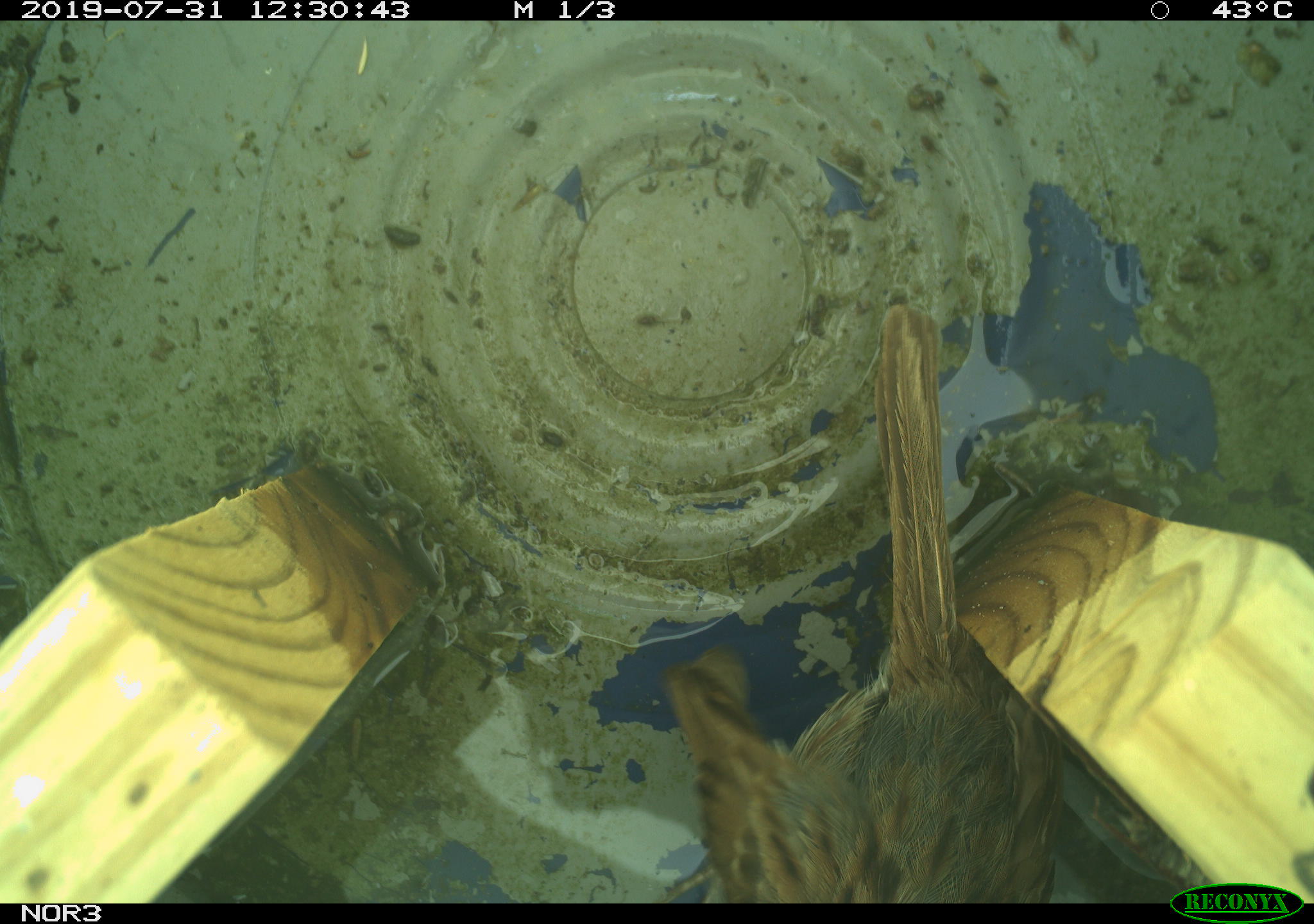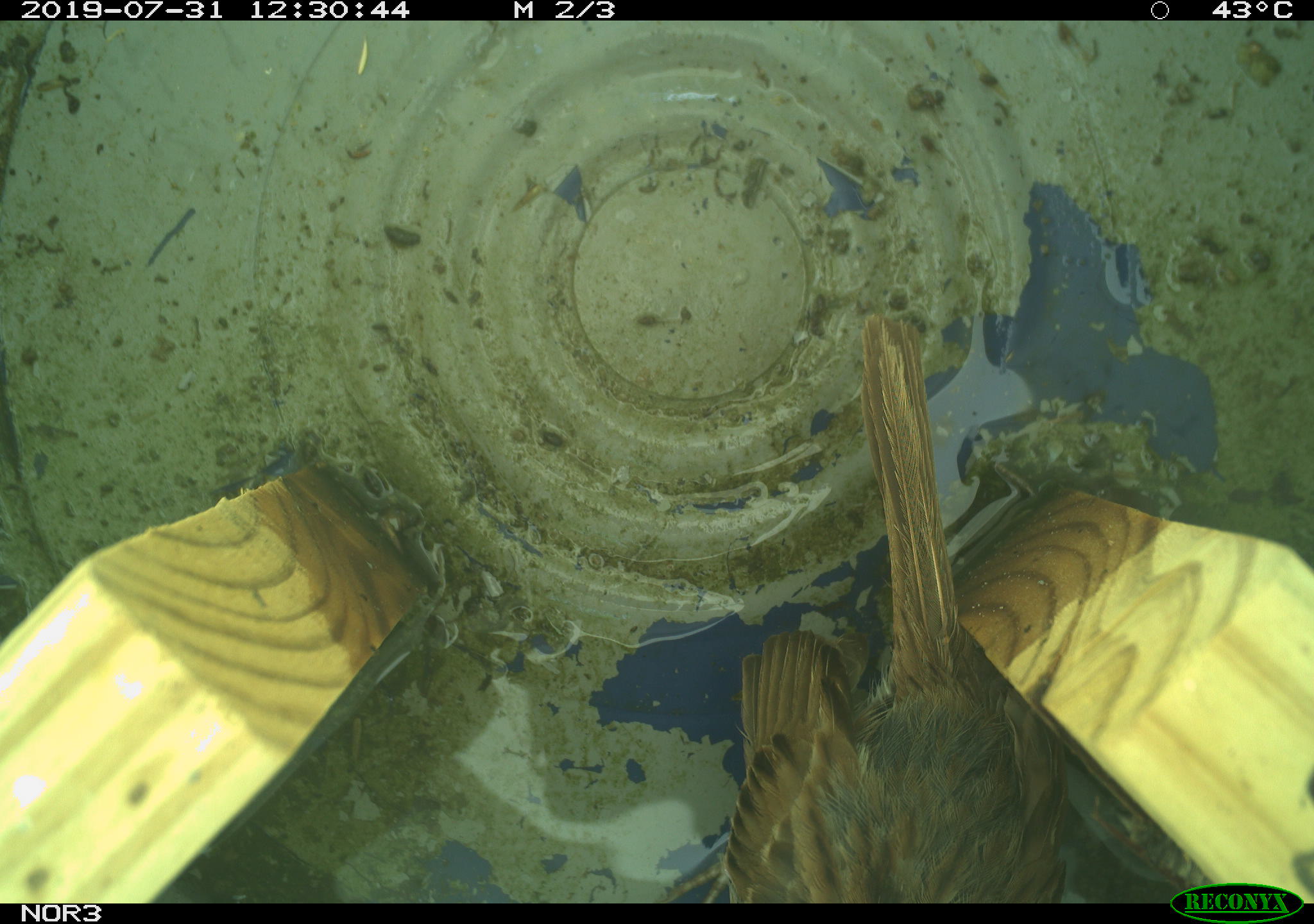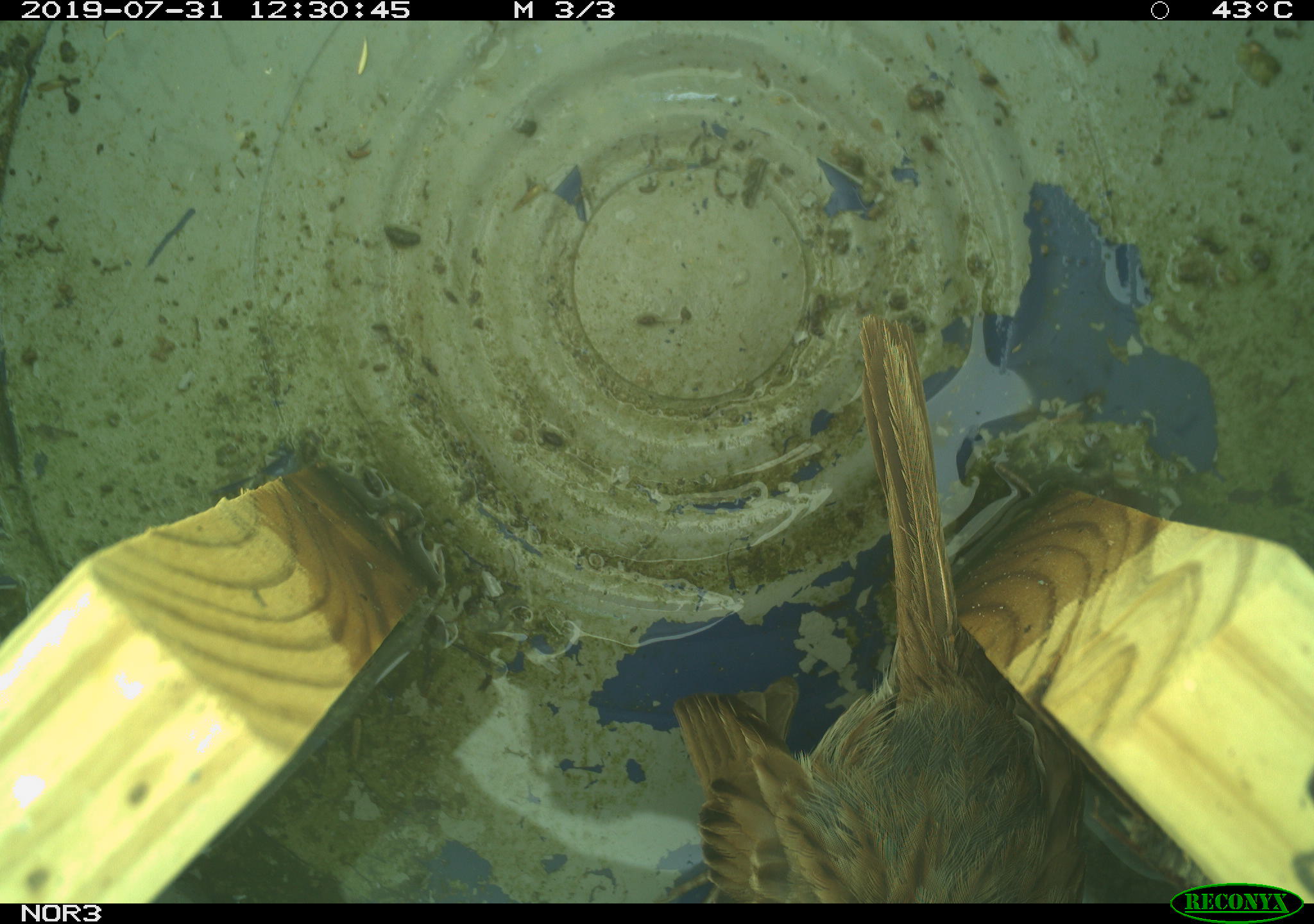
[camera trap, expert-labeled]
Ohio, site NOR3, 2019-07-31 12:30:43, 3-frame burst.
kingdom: Animalia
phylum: Chordata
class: Aves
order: Passeriformes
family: Passerellidae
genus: Melospiza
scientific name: Melospiza melodia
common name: song sparrow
Song sparrow (Melospiza melodia).